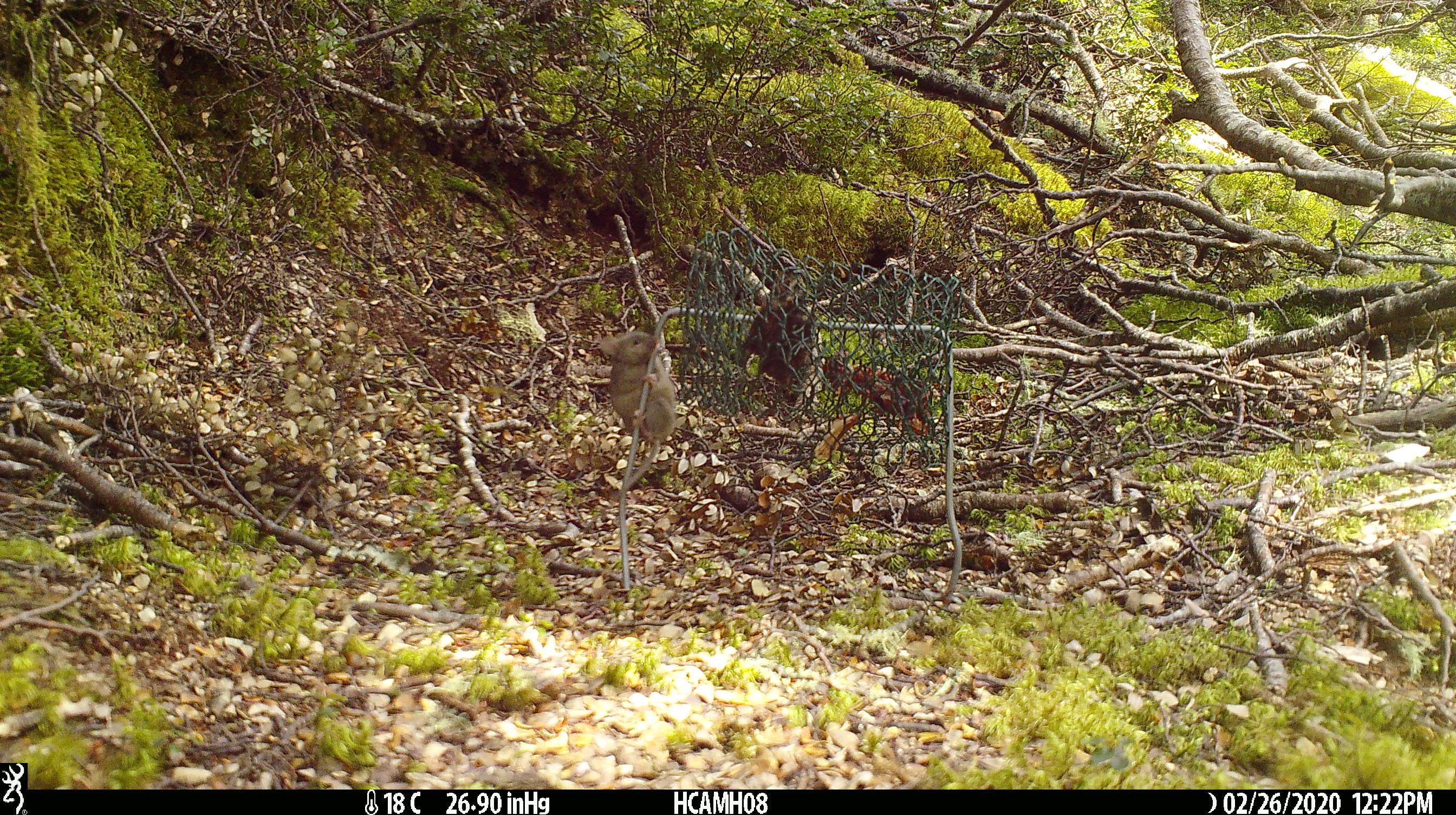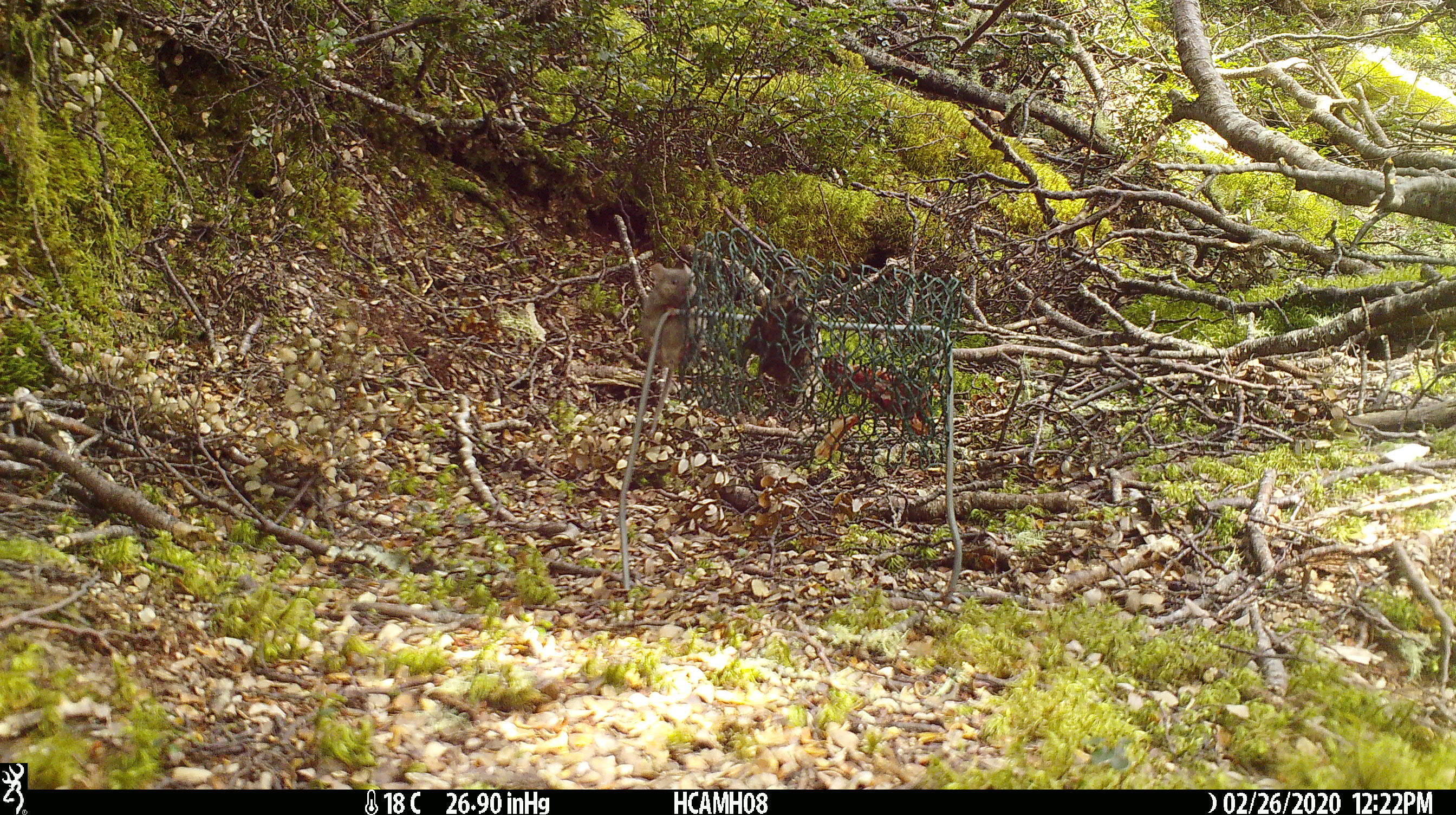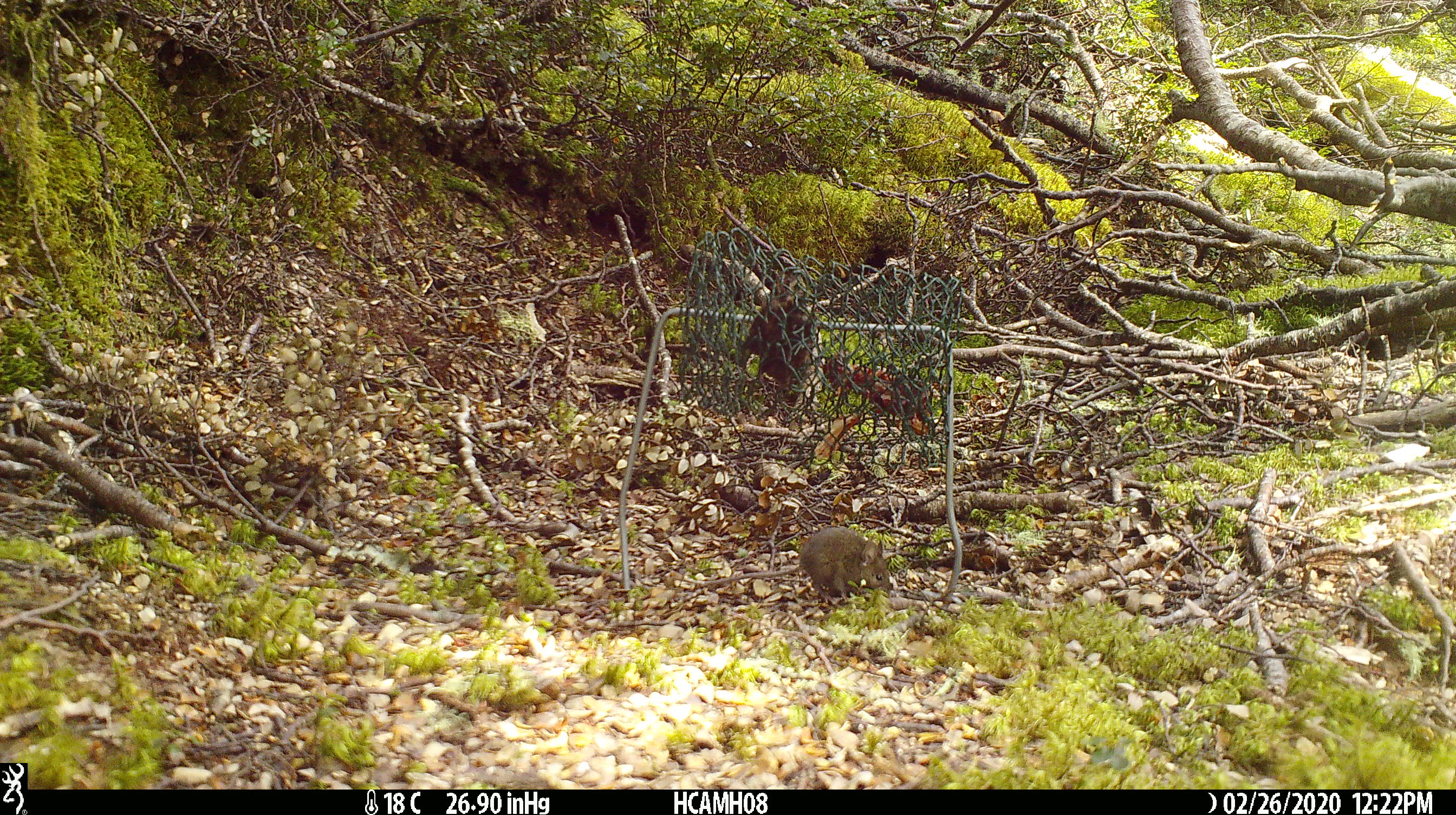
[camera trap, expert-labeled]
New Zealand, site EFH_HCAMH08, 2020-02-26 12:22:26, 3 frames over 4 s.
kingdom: Animalia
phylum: Chordata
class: Mammalia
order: Rodentia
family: Muridae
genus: Mus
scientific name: Mus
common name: mouse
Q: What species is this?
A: Mouse (Mus).